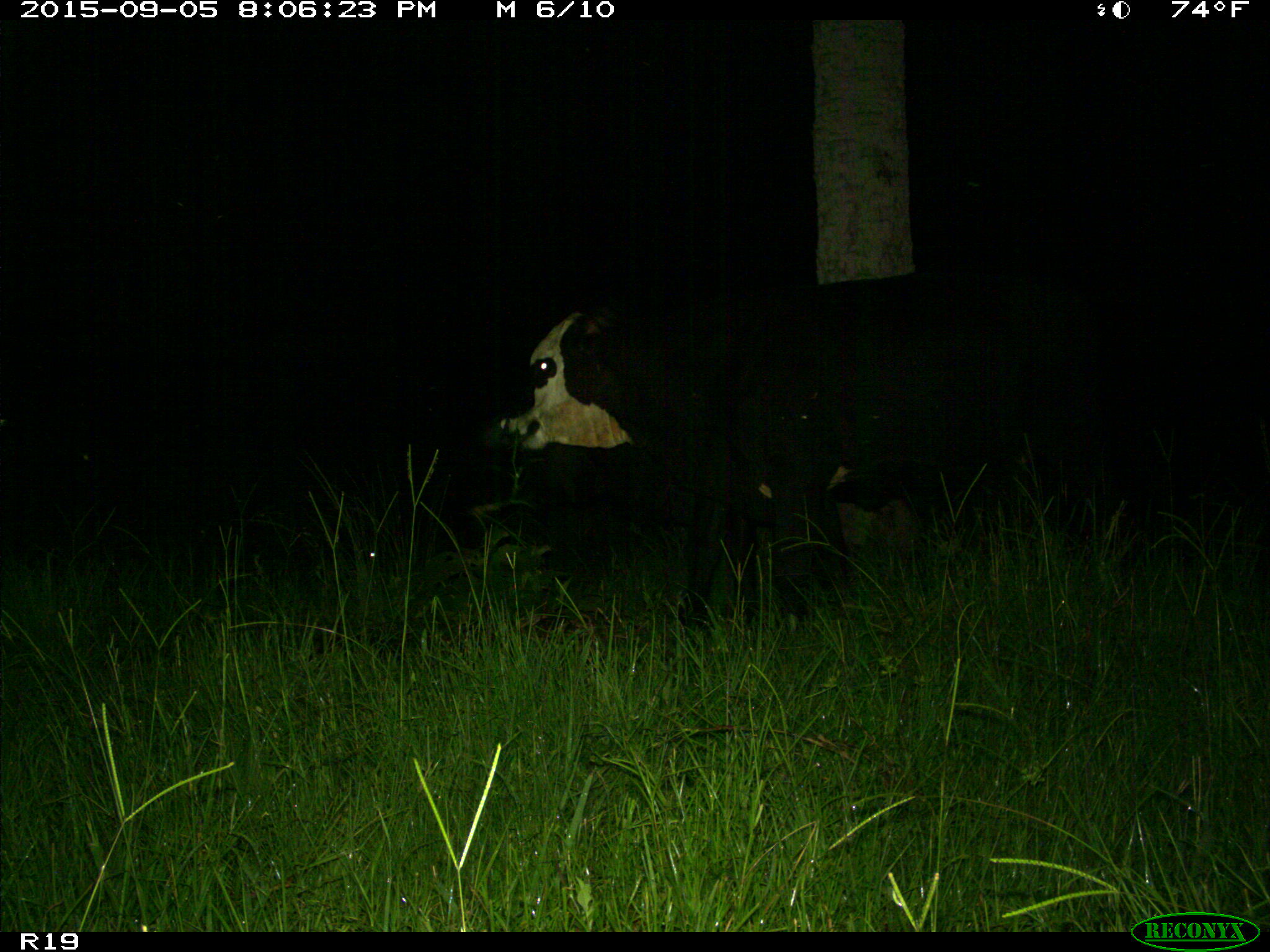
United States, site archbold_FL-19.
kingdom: Animalia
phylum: Chordata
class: Mammalia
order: Artiodactyla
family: Bovidae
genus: Bos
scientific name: Bos taurus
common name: domestic cow